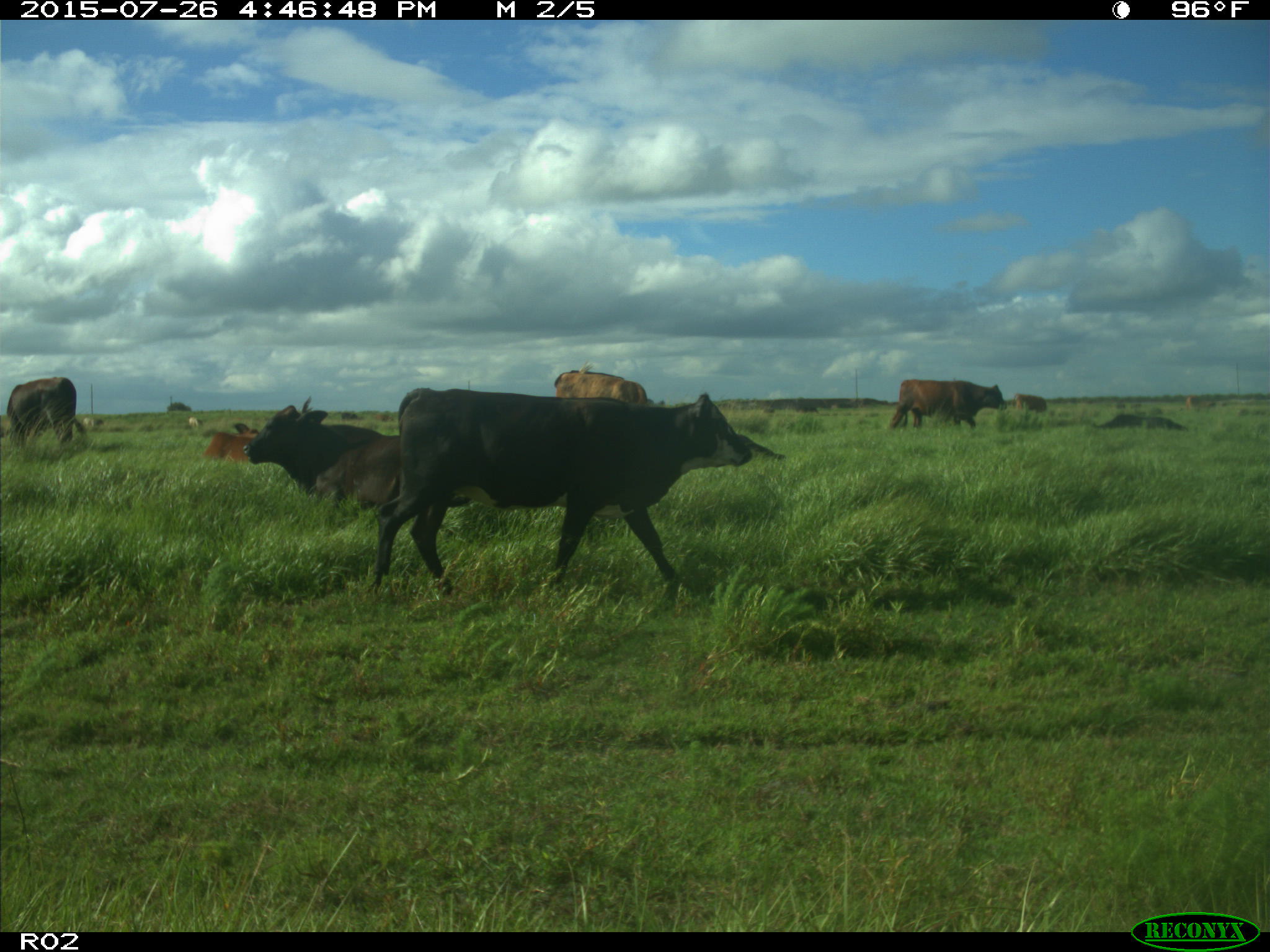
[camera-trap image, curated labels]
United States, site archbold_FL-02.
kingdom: Animalia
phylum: Chordata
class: Mammalia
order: Artiodactyla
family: Bovidae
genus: Bos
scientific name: Bos taurus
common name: domestic cow